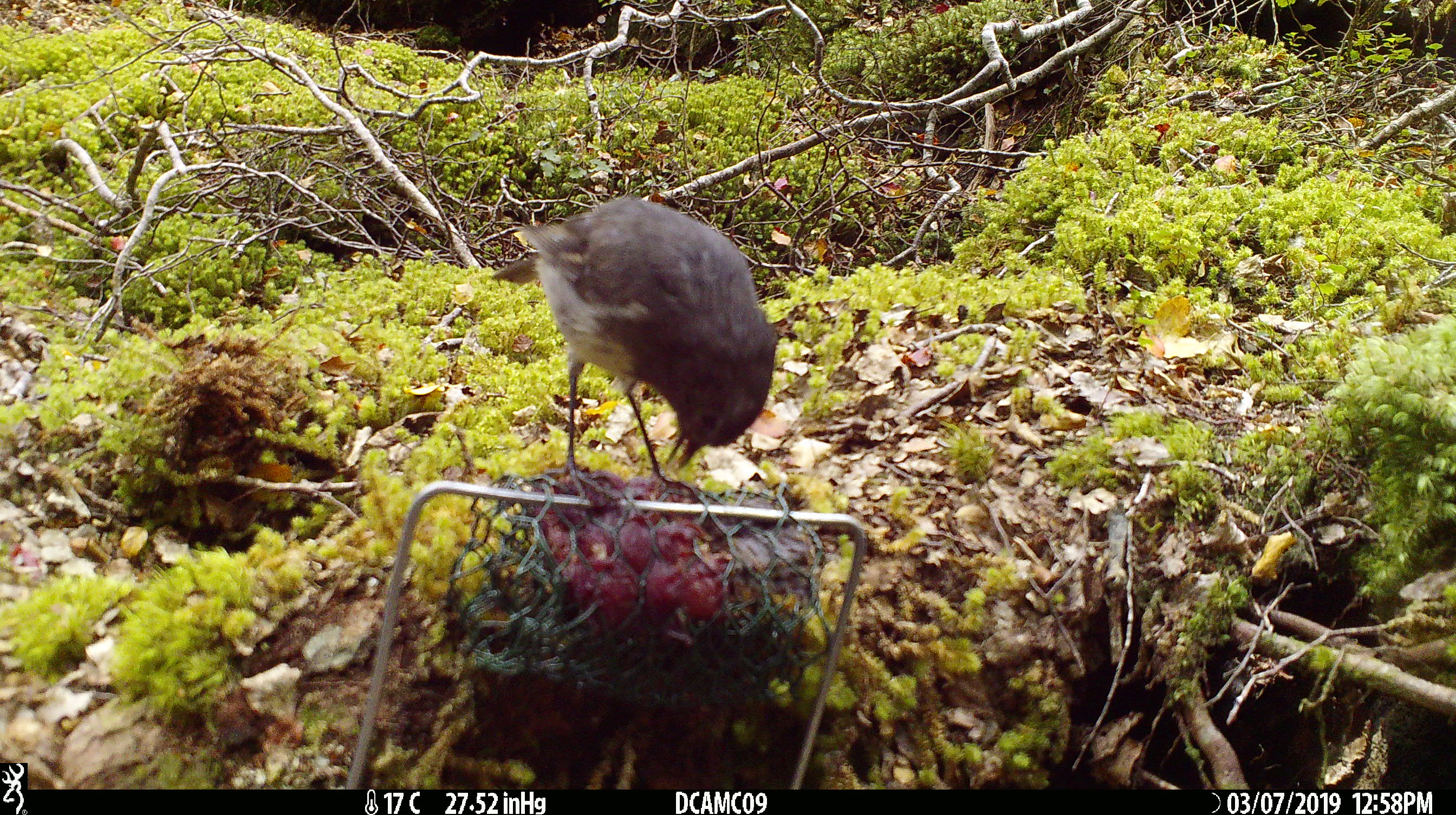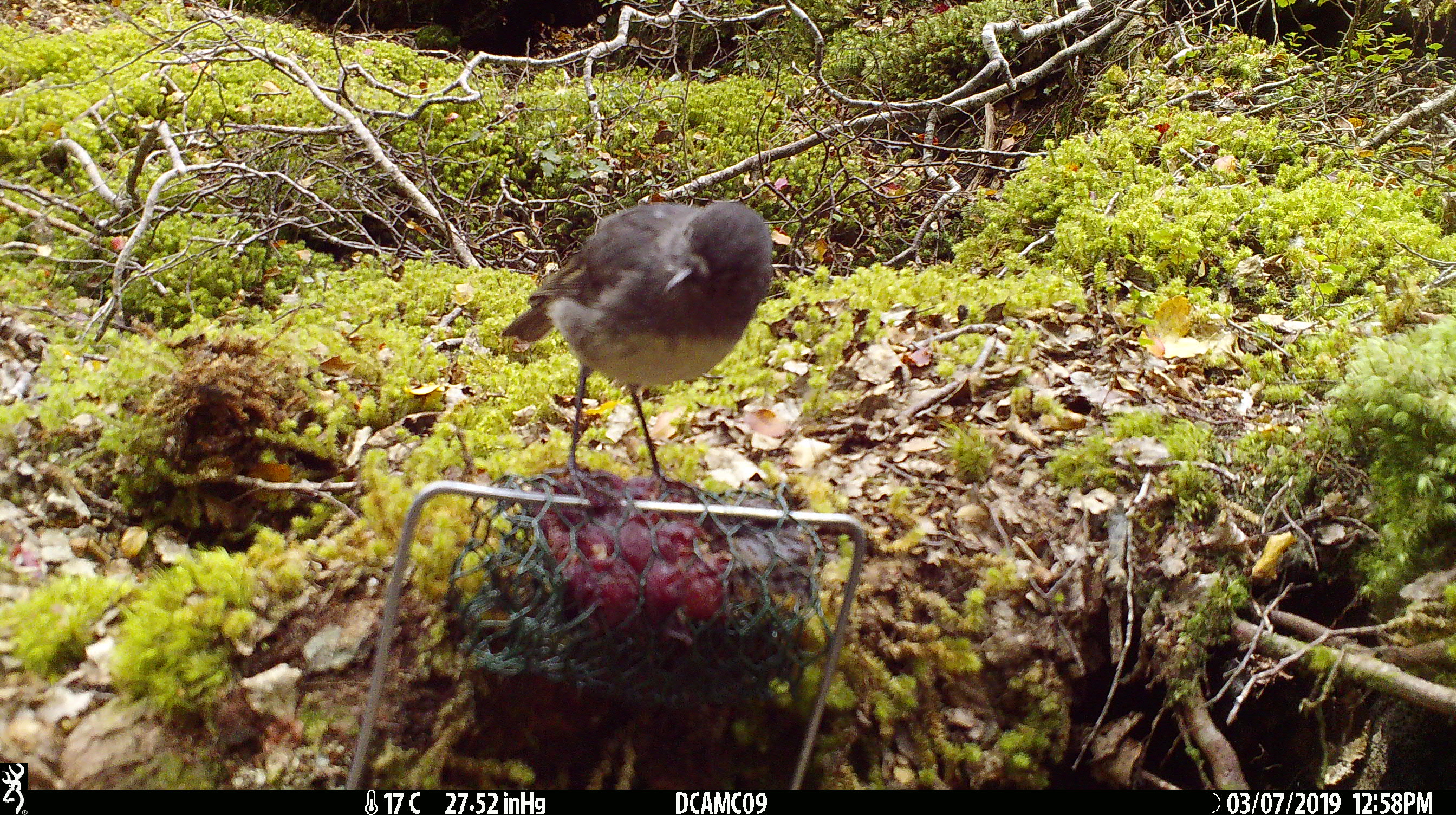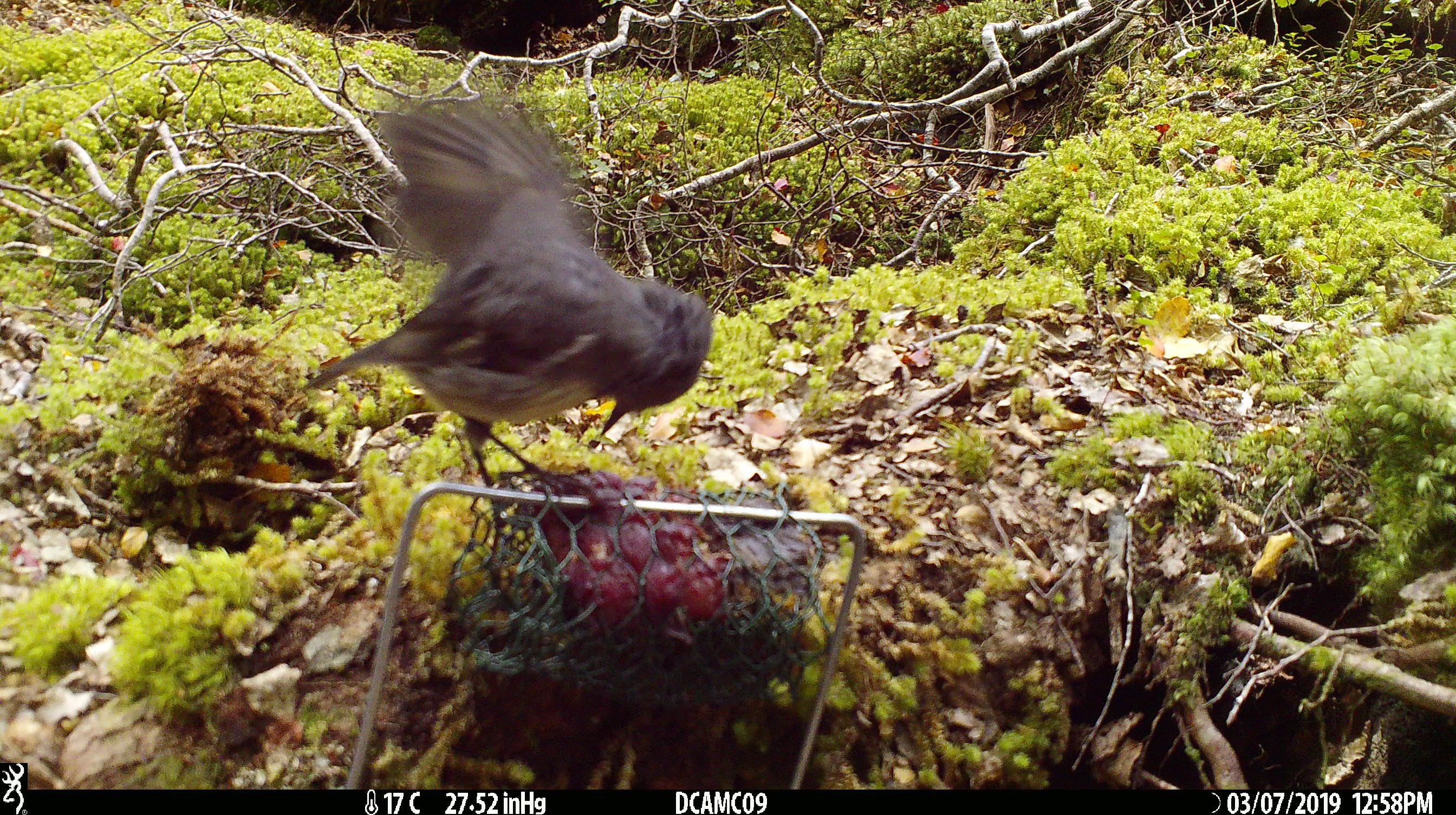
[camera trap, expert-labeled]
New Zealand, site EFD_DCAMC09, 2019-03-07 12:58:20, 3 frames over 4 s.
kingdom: Animalia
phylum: Chordata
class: Aves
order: Passeriformes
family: Petroicidae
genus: Petroica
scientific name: Petroica australis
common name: new zealand robin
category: robin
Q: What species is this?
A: Robin (new zealand robin) (Petroica australis).